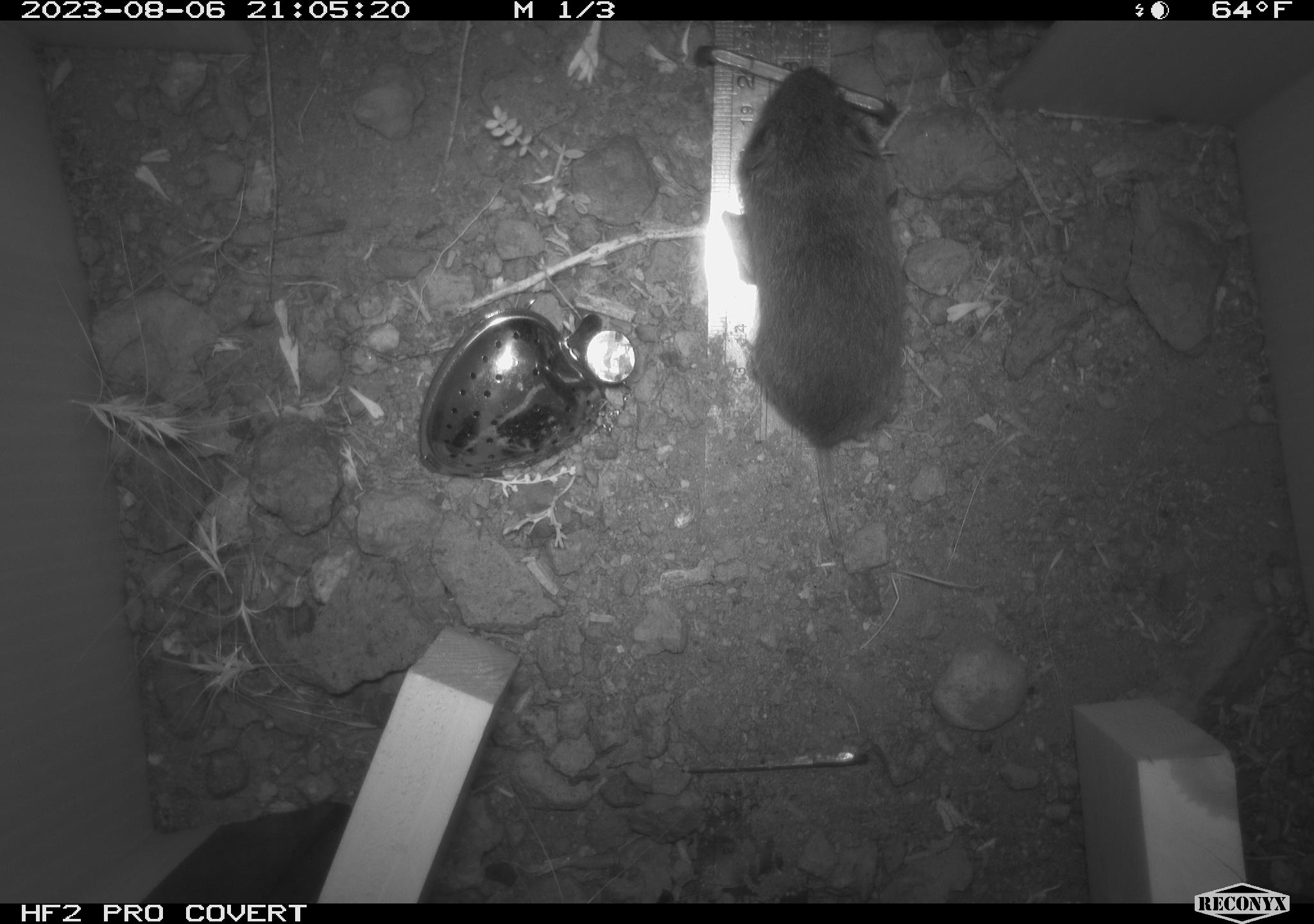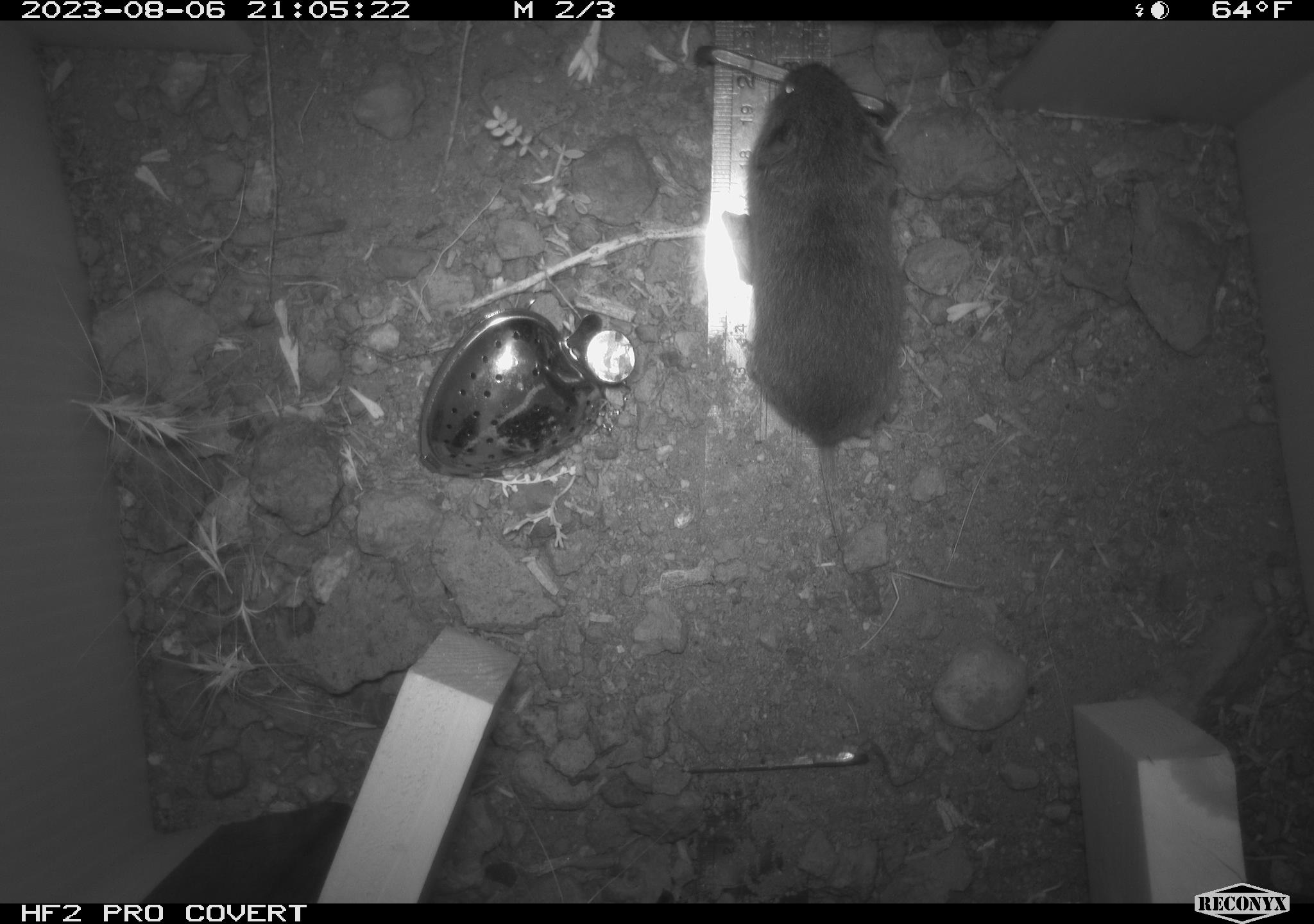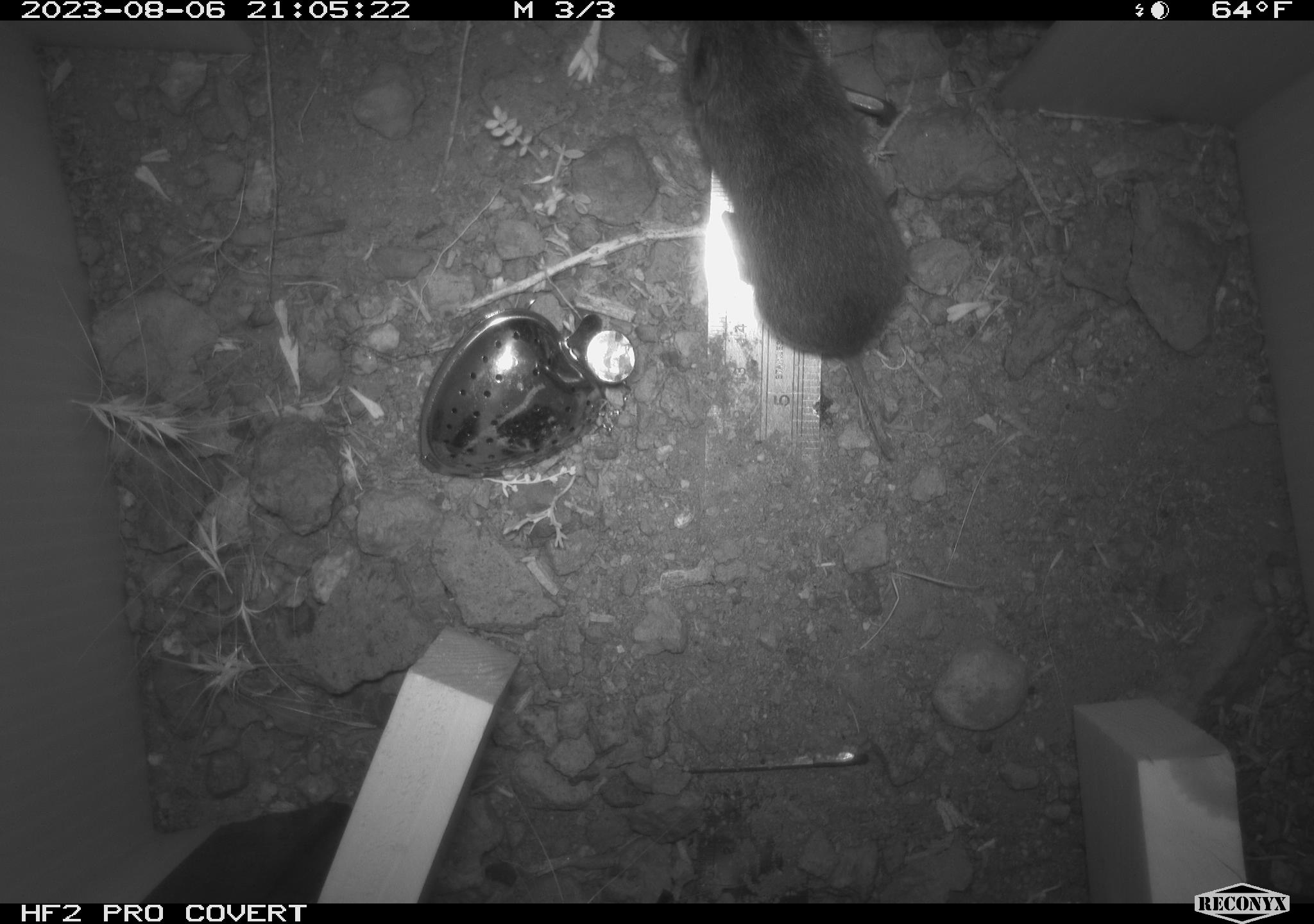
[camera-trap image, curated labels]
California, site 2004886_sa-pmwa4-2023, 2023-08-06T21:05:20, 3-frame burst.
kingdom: Animalia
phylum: Chordata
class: Mammalia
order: Rodentia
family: Cricetidae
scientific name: Cricetidae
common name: hamsters, voles, lemmings, and allies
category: cricetidae family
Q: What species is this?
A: Cricetidae family (hamsters, voles, lemmings, and allies) (Cricetidae).